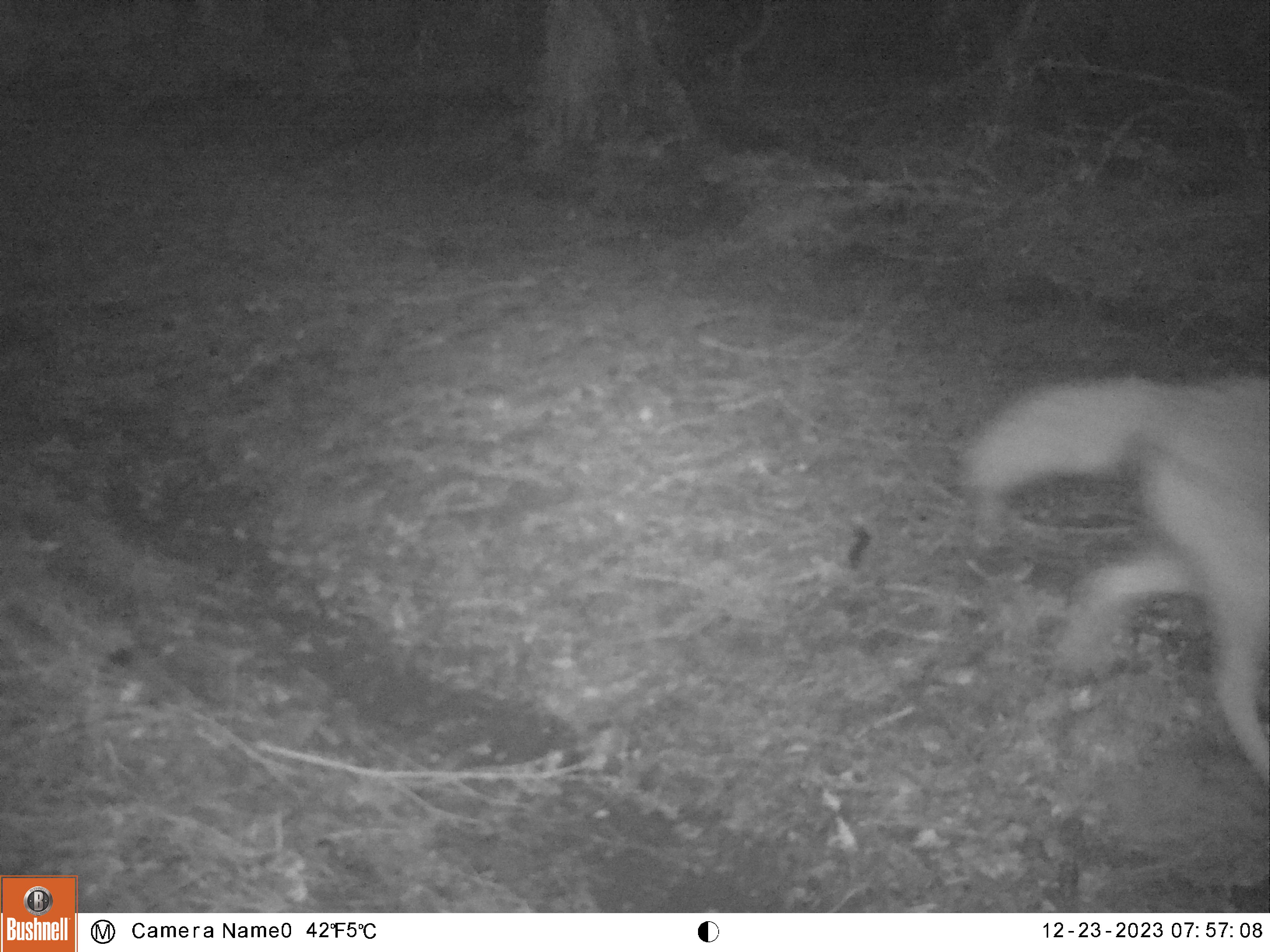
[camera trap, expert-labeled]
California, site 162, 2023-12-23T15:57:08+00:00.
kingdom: Animalia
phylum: Chordata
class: Mammalia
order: Carnivora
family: Canidae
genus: Urocyon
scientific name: Urocyon cinereoargenteus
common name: gray fox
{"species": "gray fox (Urocyon cinereoargenteus)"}